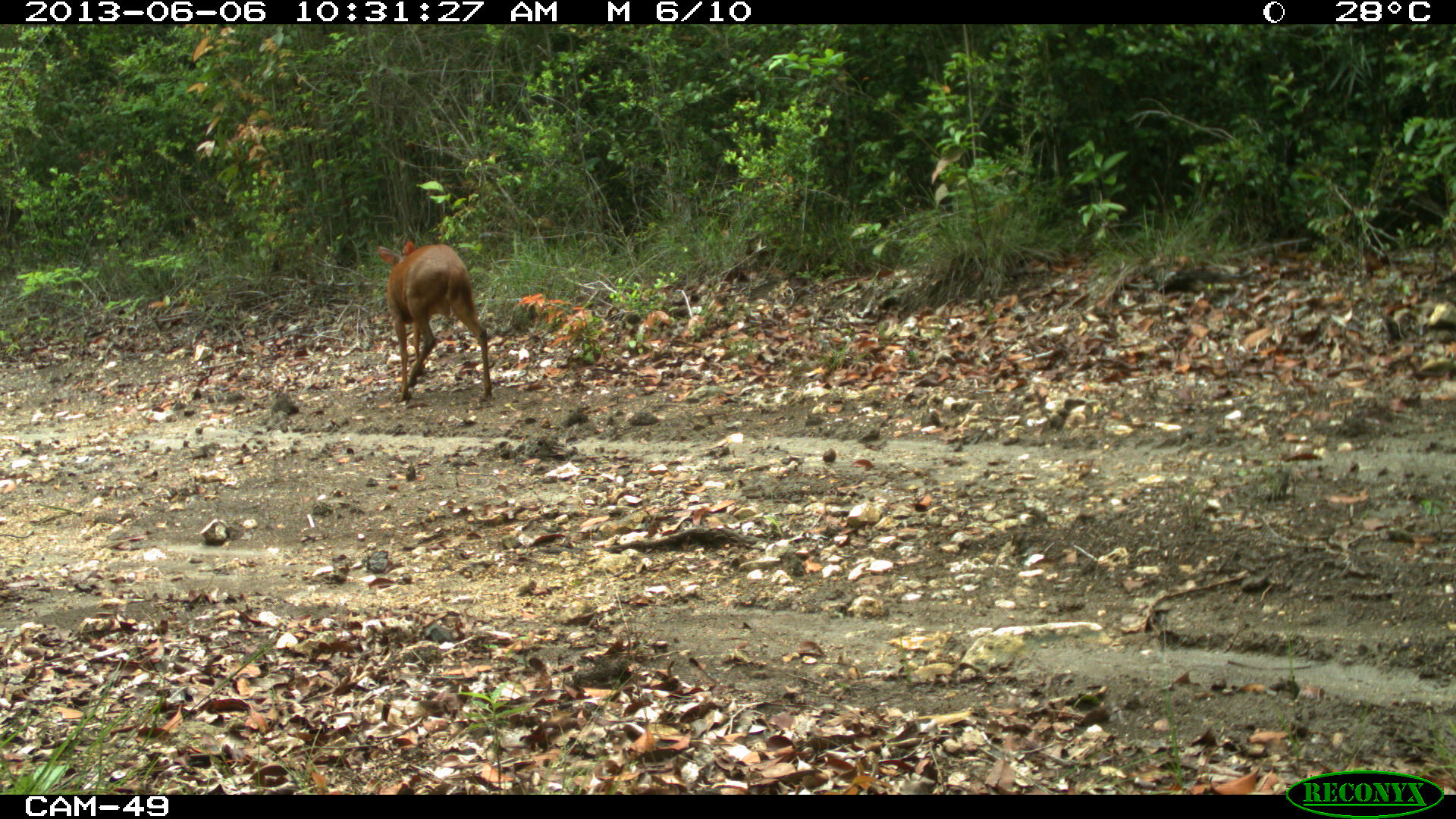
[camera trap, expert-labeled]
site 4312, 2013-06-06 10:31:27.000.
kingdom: Animalia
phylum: Chordata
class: Mammalia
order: Artiodactyla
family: Cervidae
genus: Mazama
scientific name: Mazama temama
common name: central american red brocket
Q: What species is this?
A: Mazama temama (central american red brocket).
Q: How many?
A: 1.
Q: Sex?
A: Male.